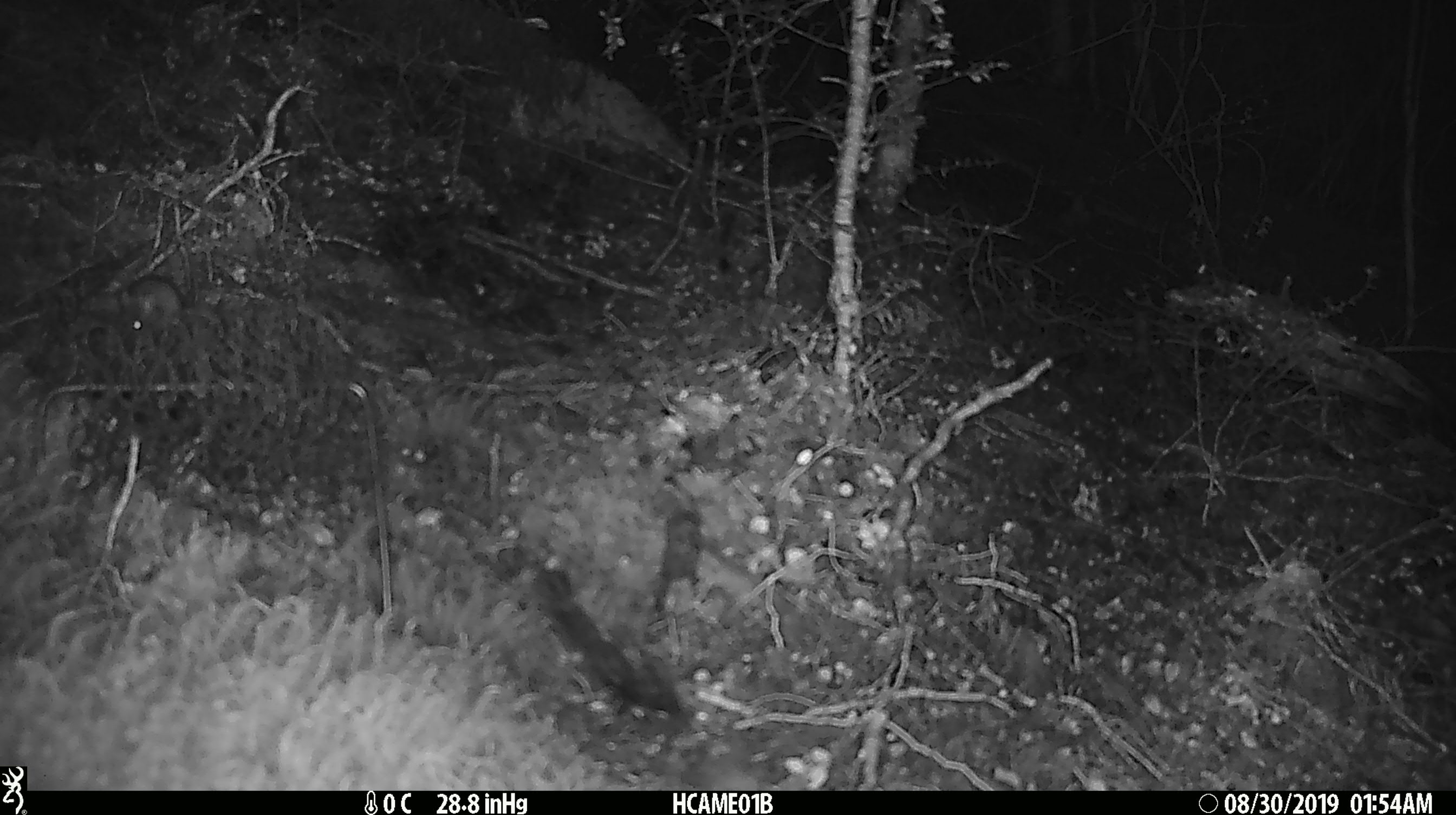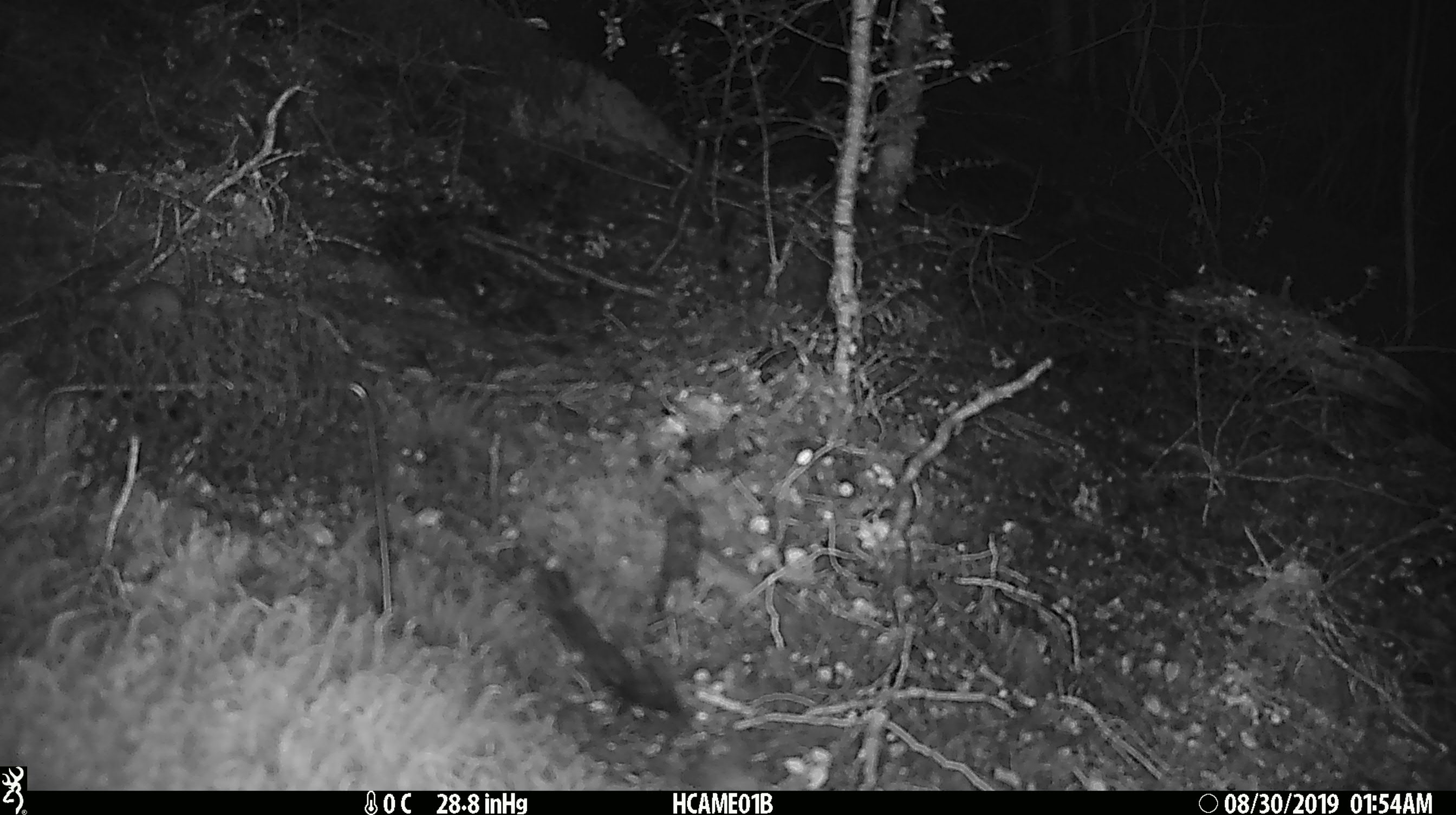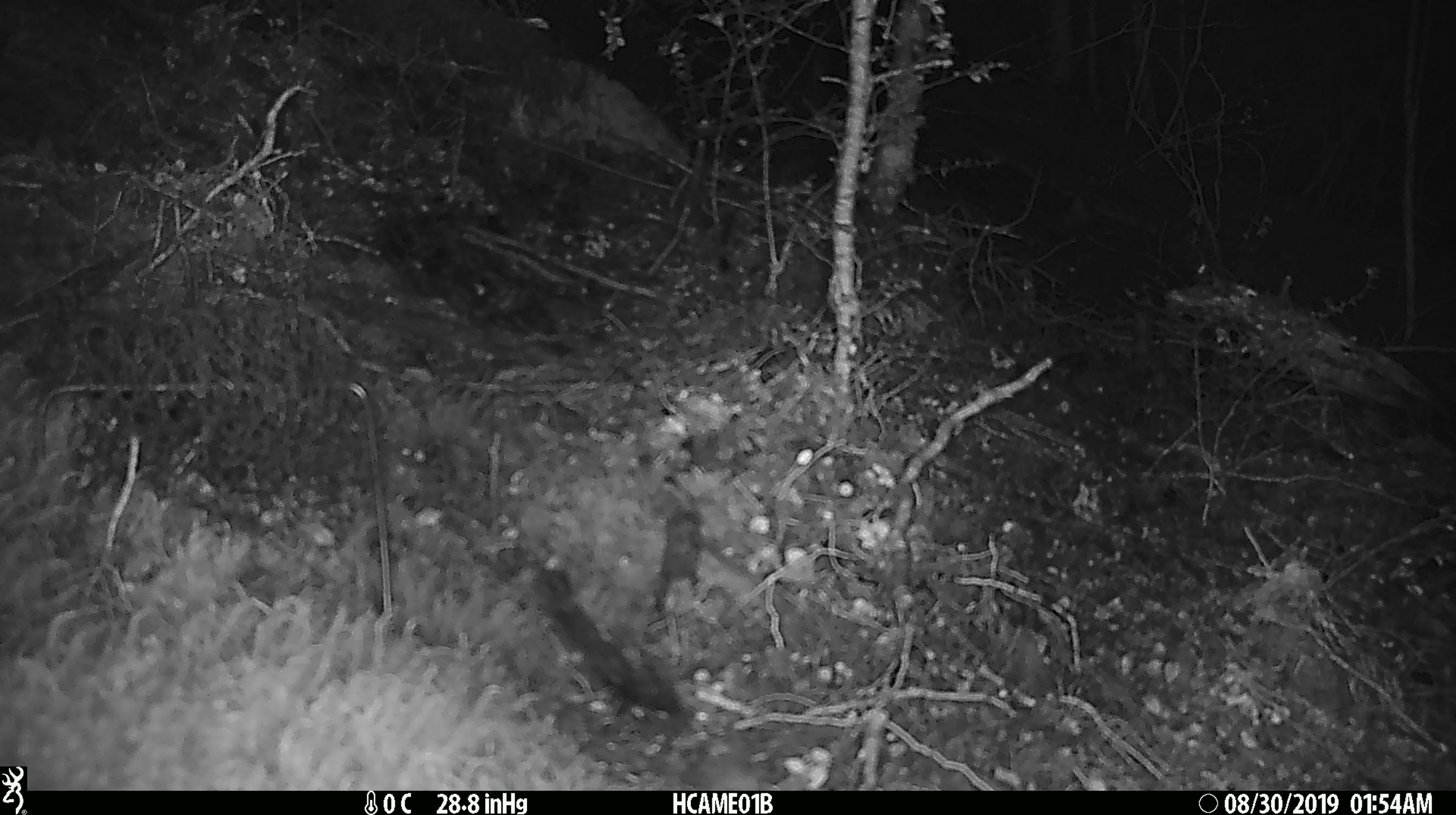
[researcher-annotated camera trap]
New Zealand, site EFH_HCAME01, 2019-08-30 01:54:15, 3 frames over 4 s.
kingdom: Animalia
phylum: Chordata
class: Mammalia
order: Rodentia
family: Muridae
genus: Mus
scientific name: Mus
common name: mouse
Mouse (Mus).